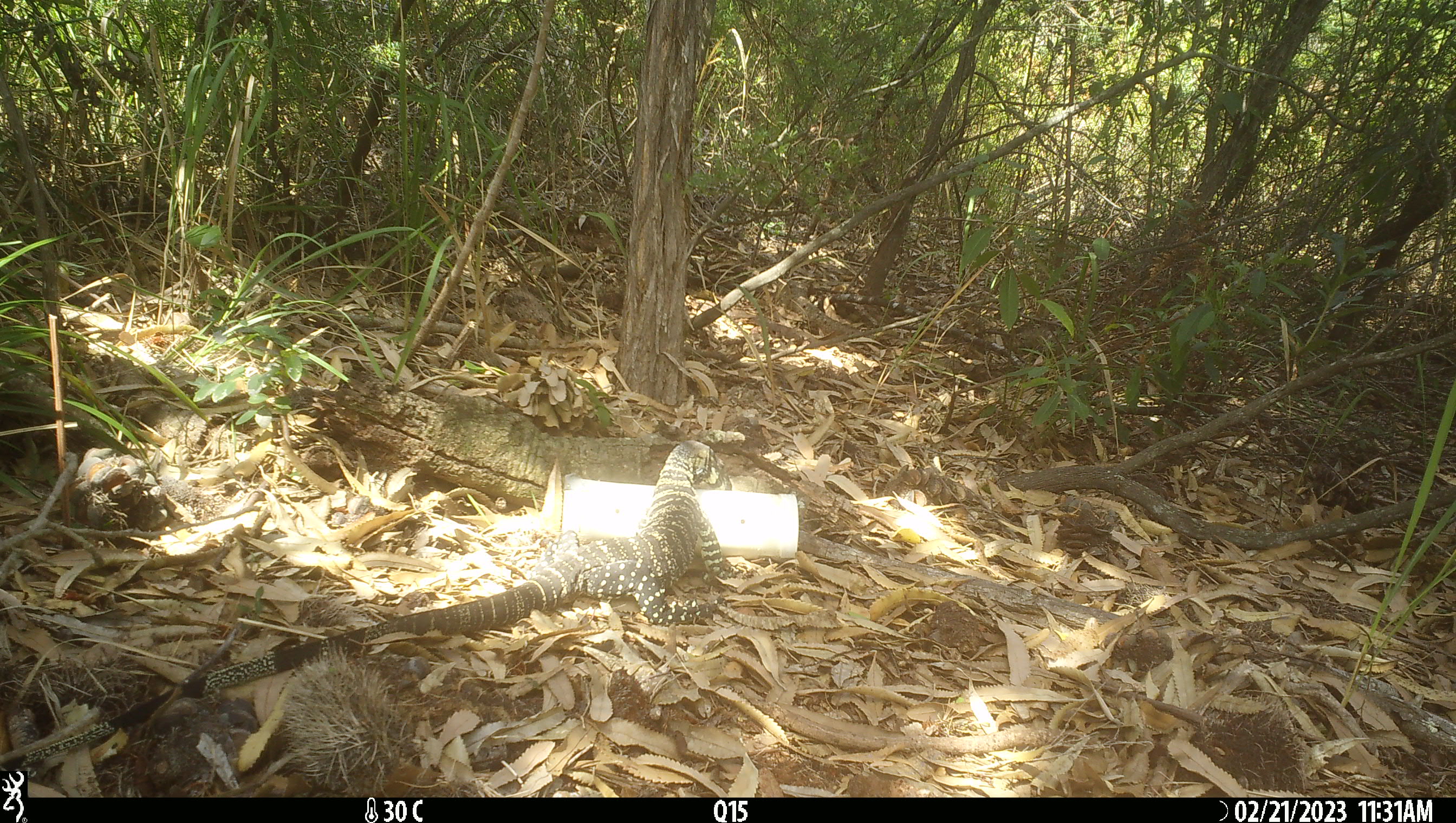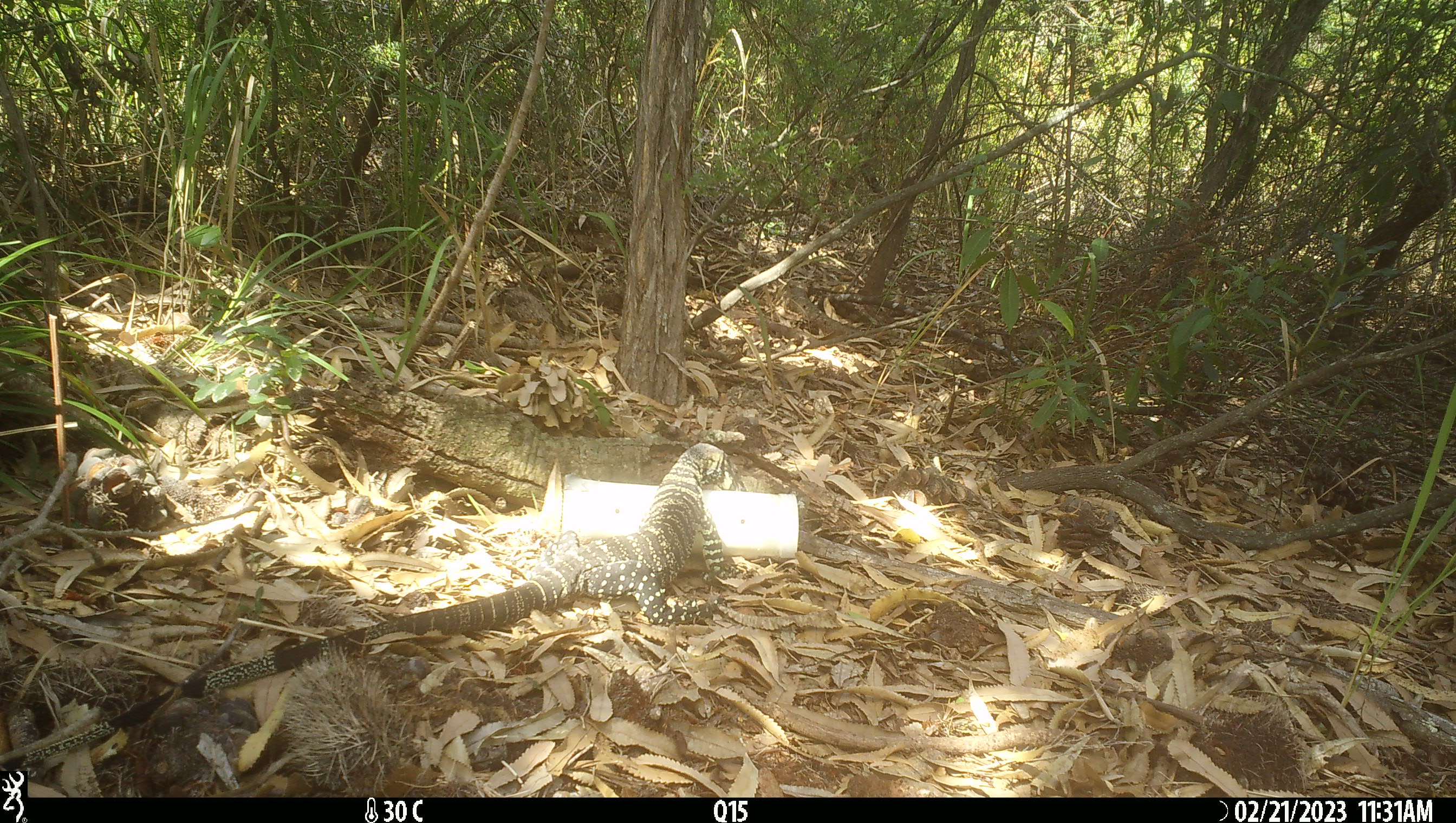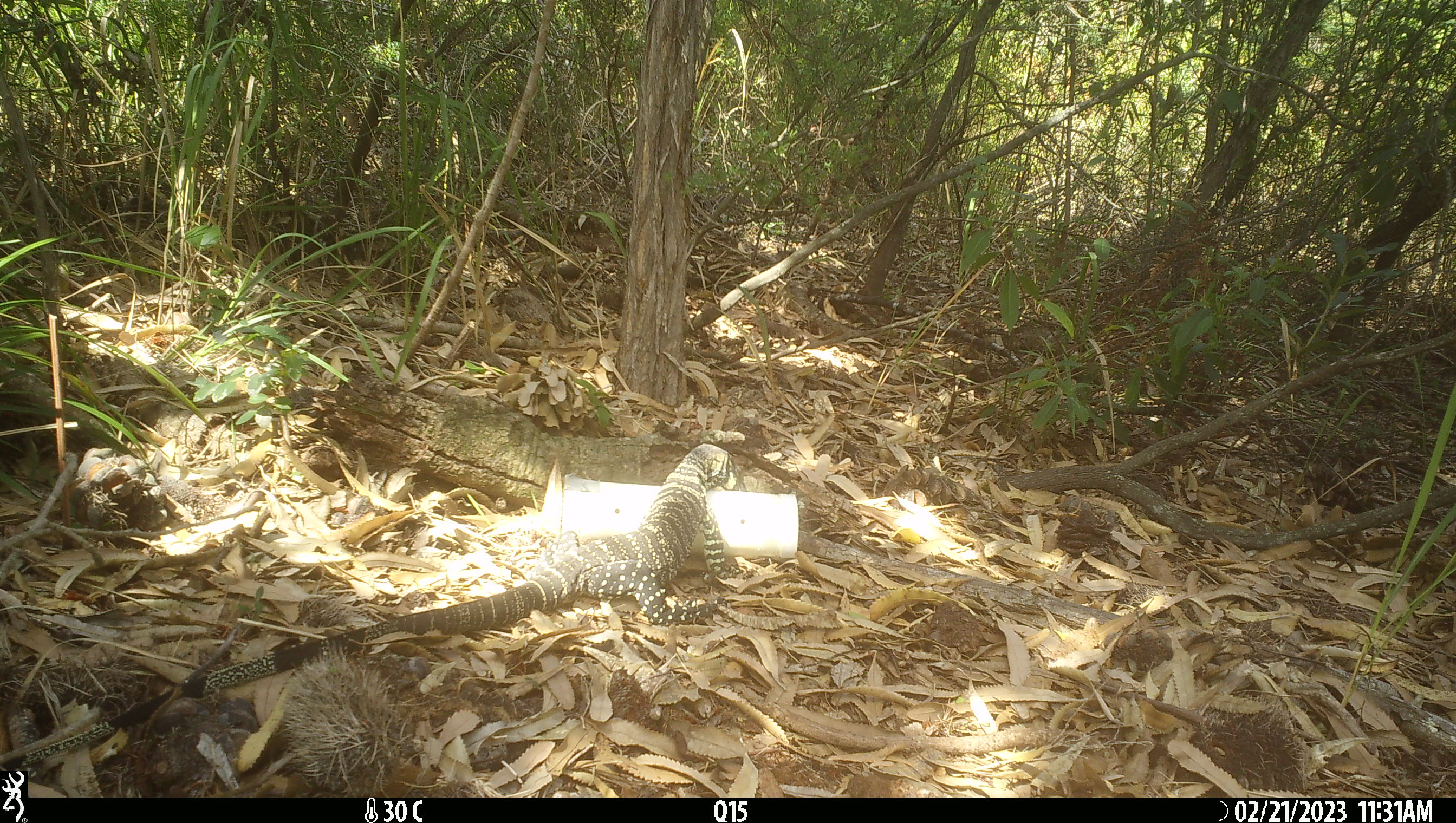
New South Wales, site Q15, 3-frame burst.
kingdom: Animalia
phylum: Chordata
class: Reptilia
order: Squamata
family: Varanidae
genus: Varanus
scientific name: Varanus varius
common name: lace monitor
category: goanna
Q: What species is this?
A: Goanna (lace monitor) (Varanus varius).